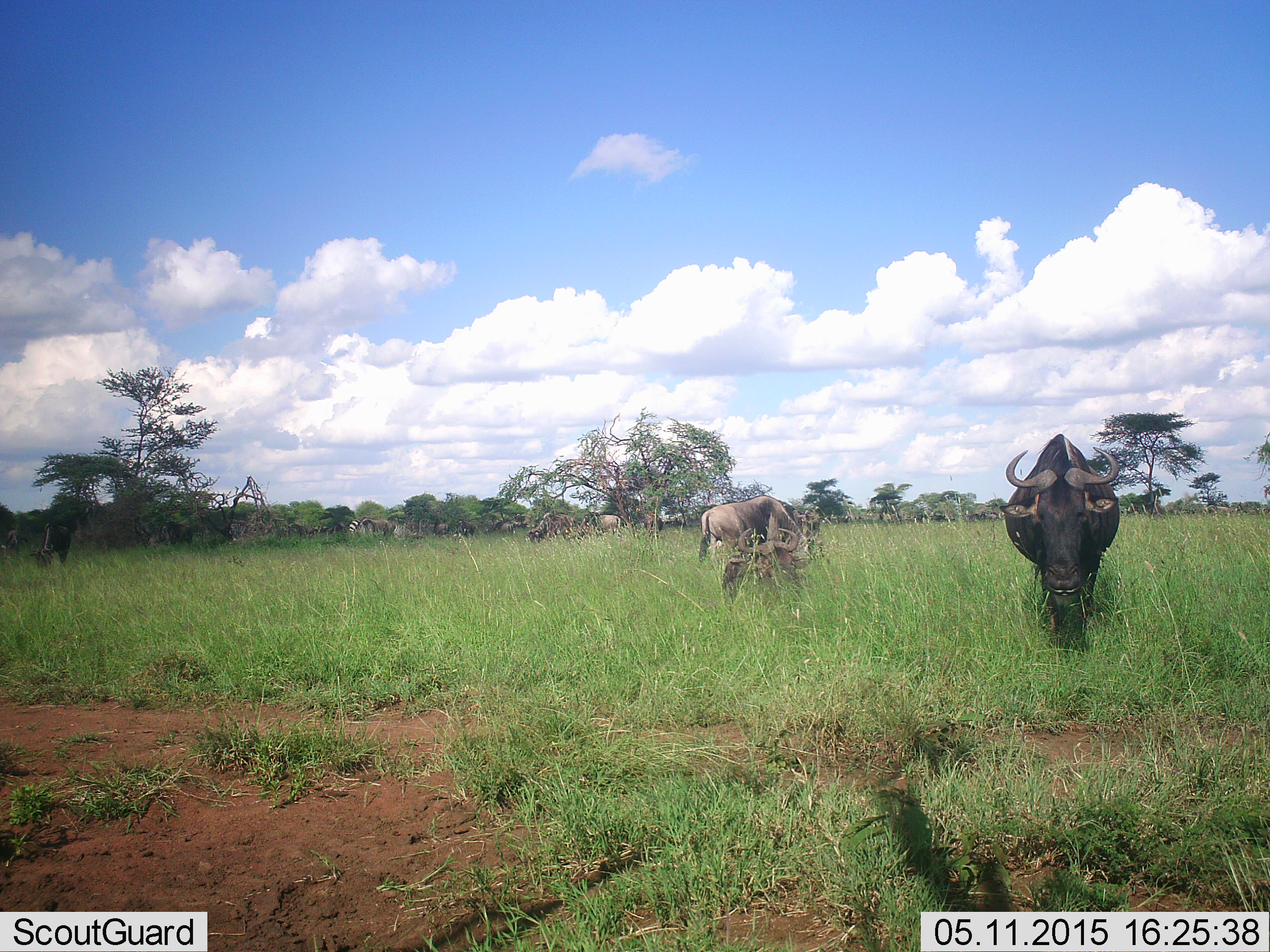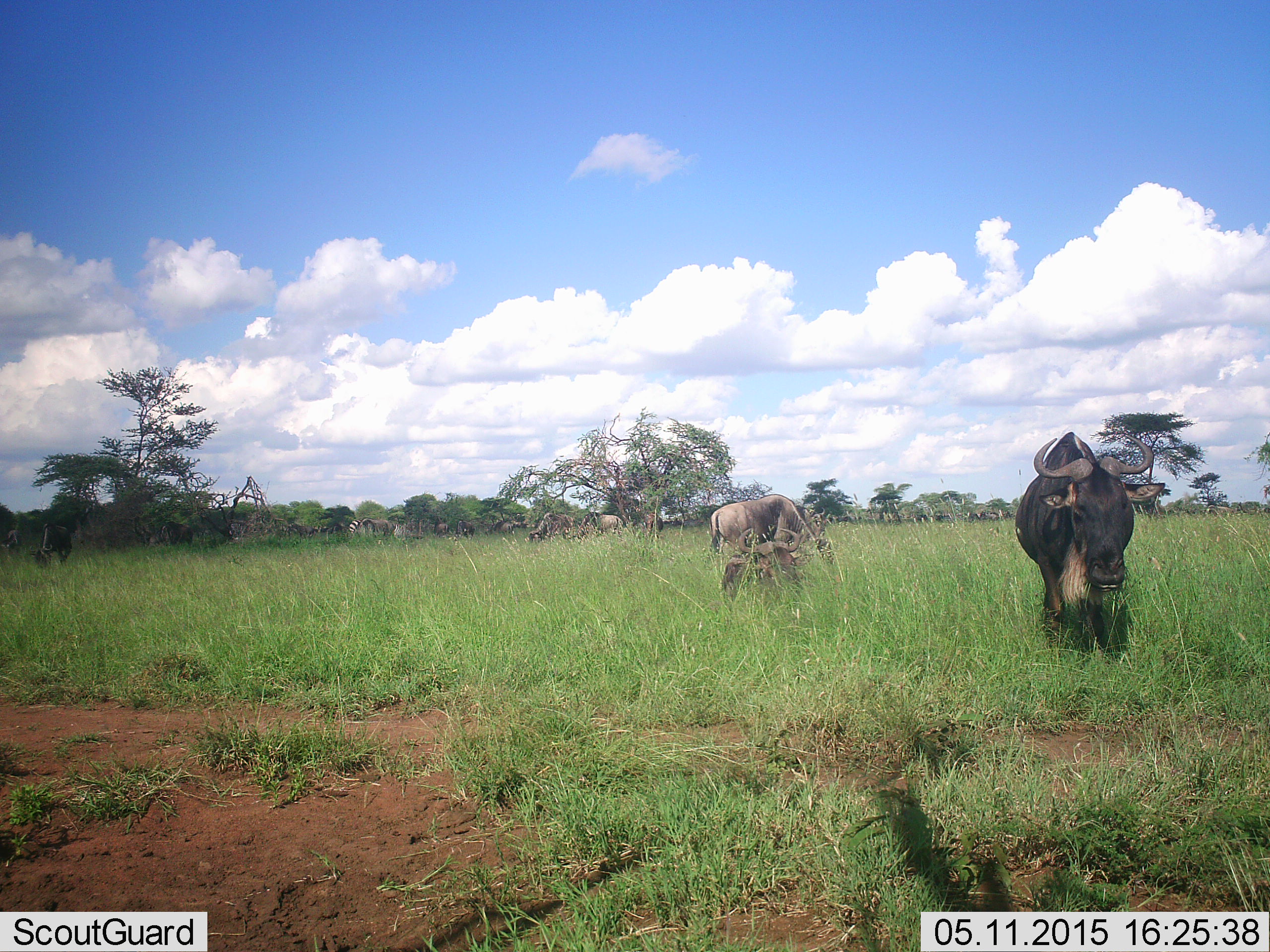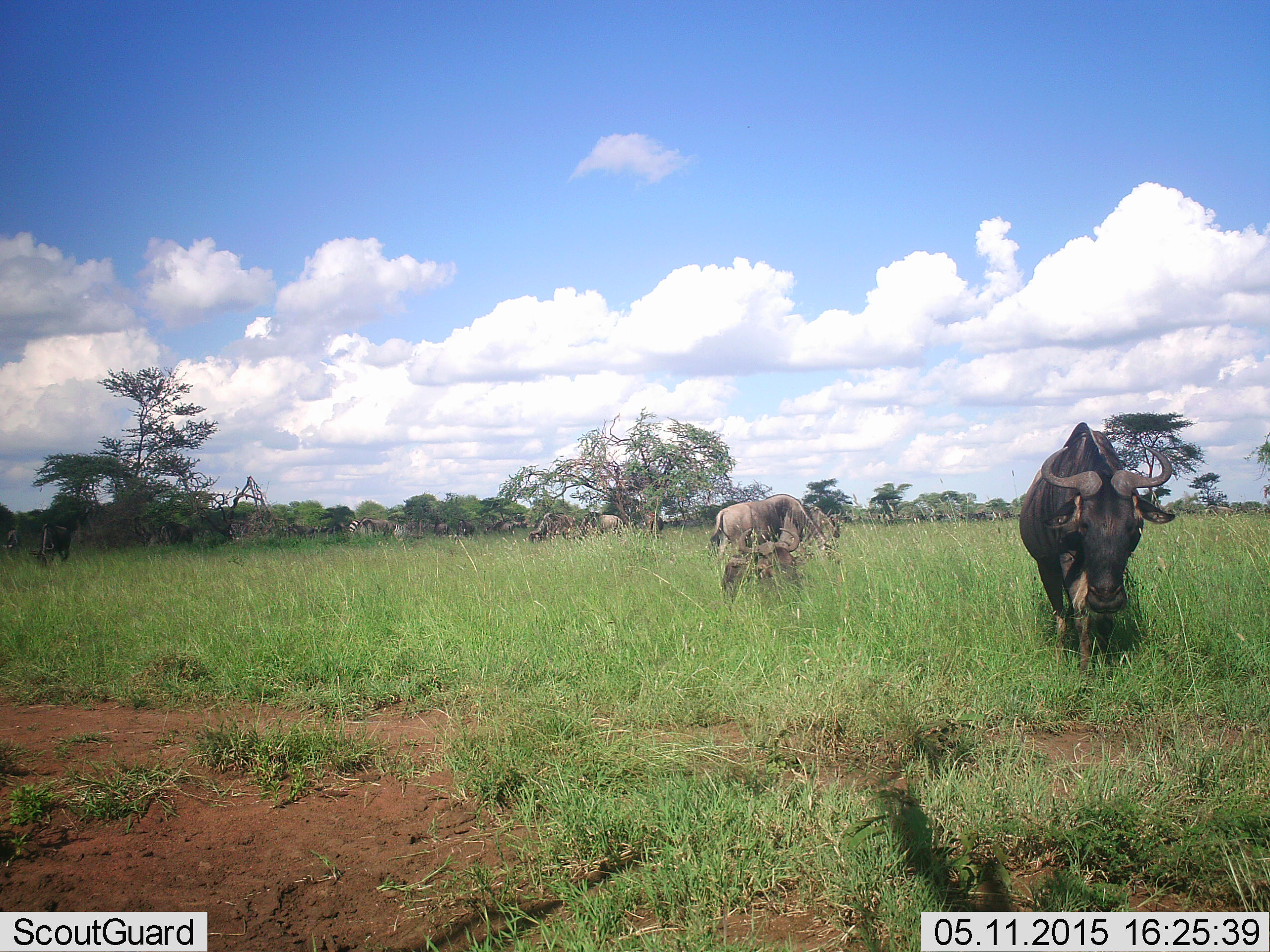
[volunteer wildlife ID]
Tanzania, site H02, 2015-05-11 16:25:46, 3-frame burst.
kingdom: Animalia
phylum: Chordata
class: Mammalia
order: Artiodactyla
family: Bovidae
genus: Connochaetes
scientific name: Connochaetes taurinus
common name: blue wildebeest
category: wildebeest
Wildebeest (blue wildebeest) (Connochaetes taurinus), count 11-50. Behavior (volunteer vote fractions): standing 82%, resting 18%, moving 64%, interacting 9%. Young present (vote fraction): 0%. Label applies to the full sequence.